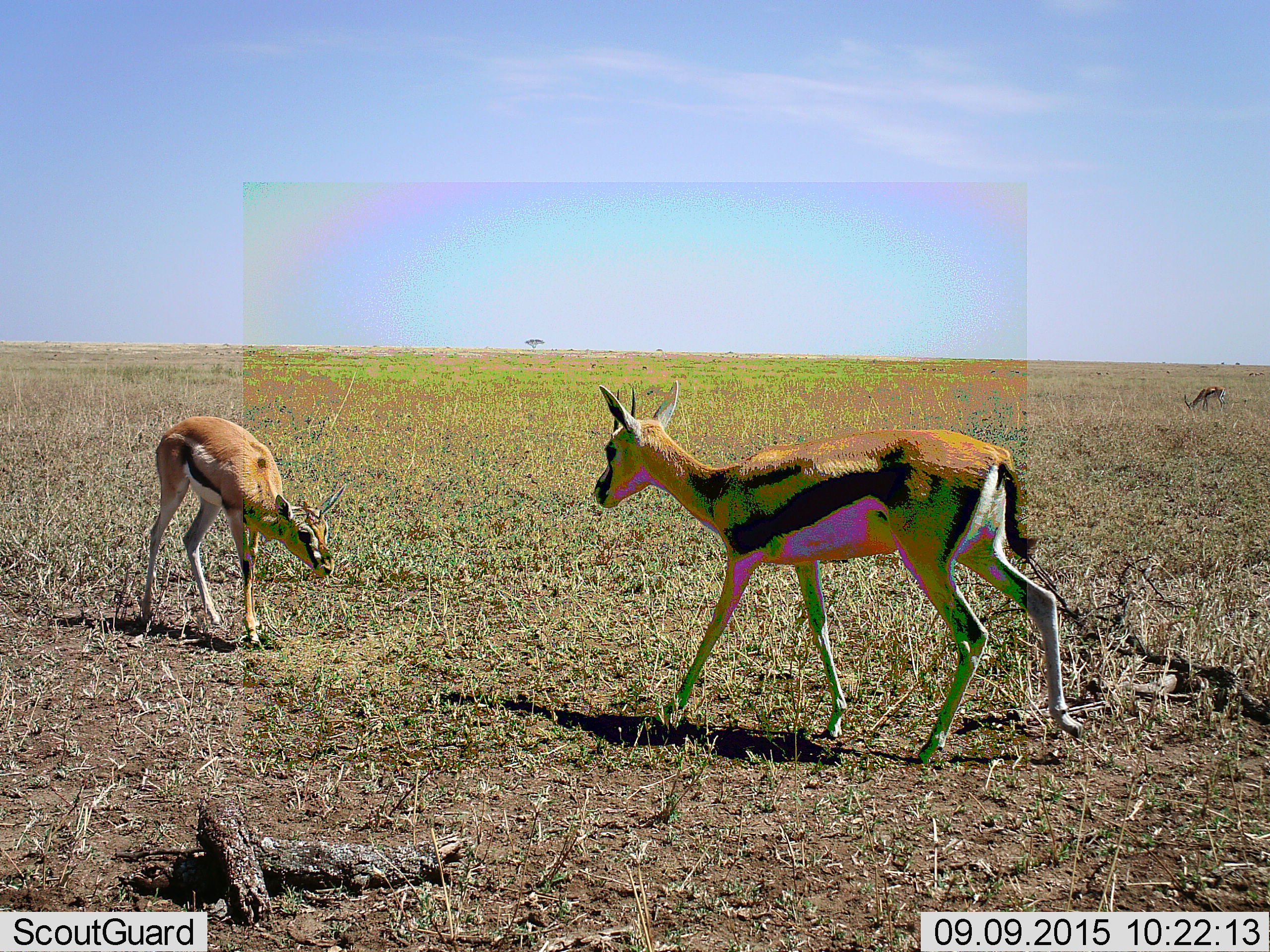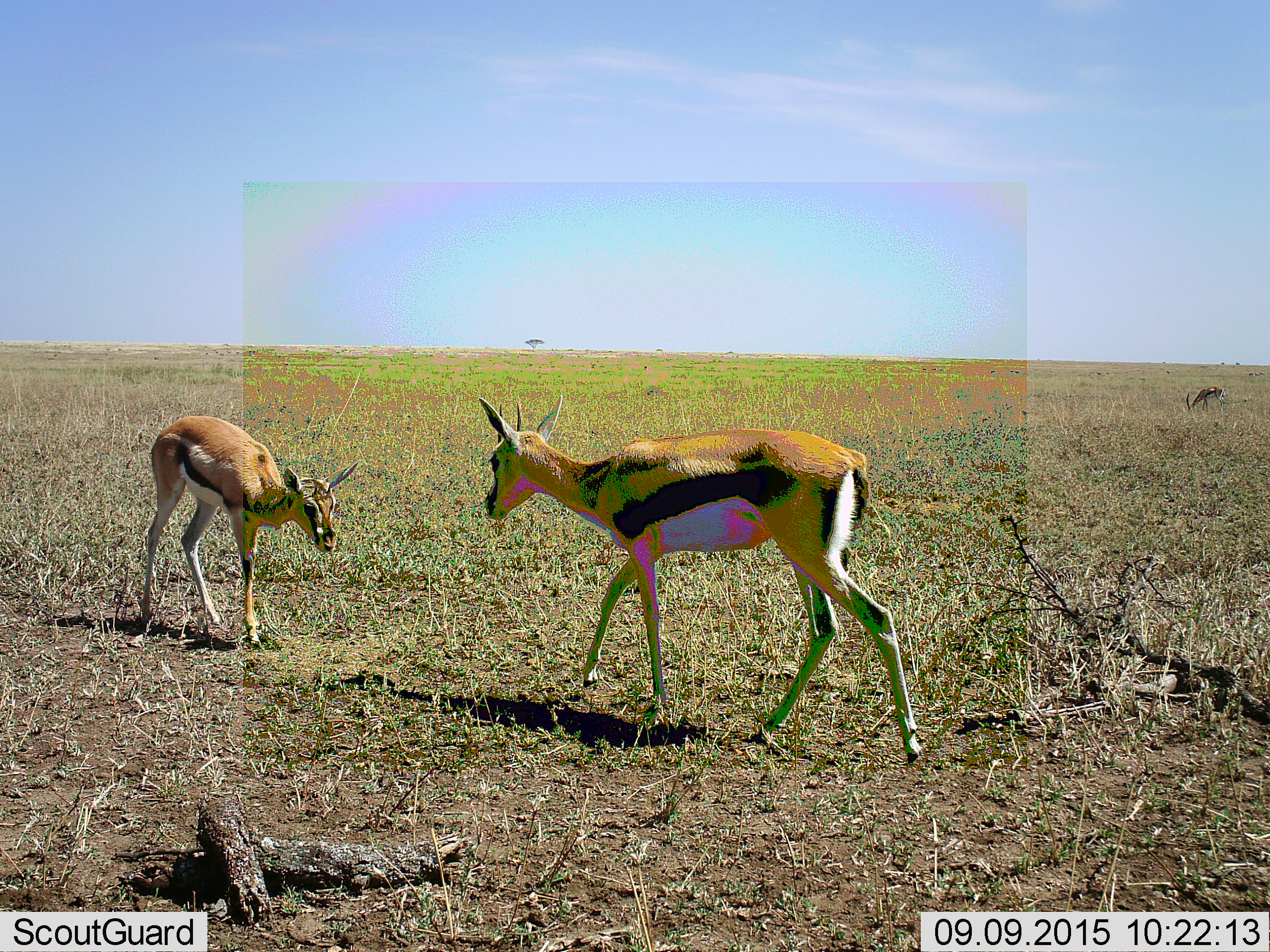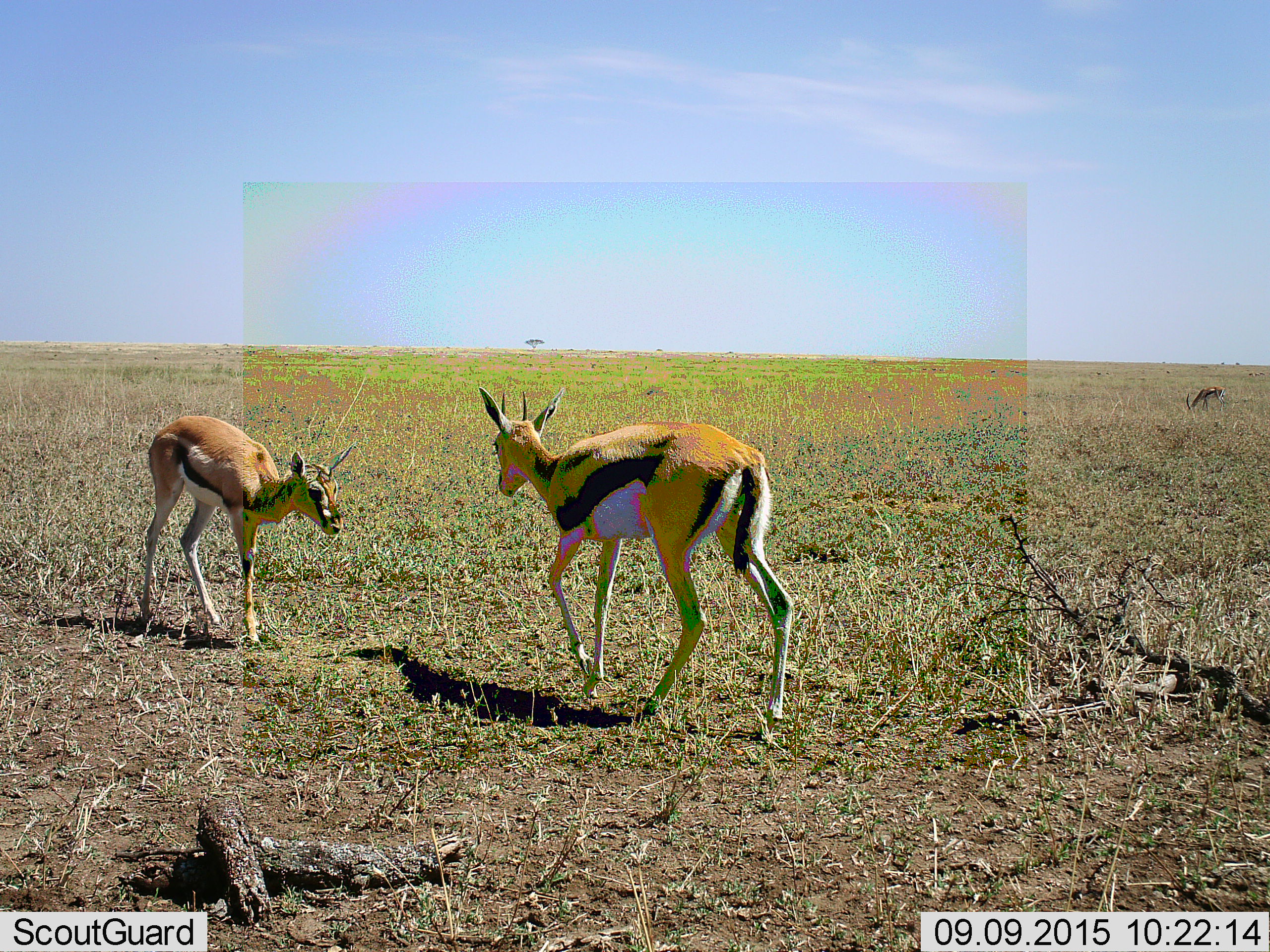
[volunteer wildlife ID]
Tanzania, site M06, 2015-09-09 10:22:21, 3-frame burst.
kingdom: Animalia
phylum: Chordata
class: Mammalia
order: Artiodactyla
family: Bovidae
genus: Eudorcas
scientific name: Eudorcas thomsonii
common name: thomson's gazelle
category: gazellethomsons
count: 3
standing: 80%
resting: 0%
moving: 80%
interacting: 40%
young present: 70%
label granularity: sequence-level